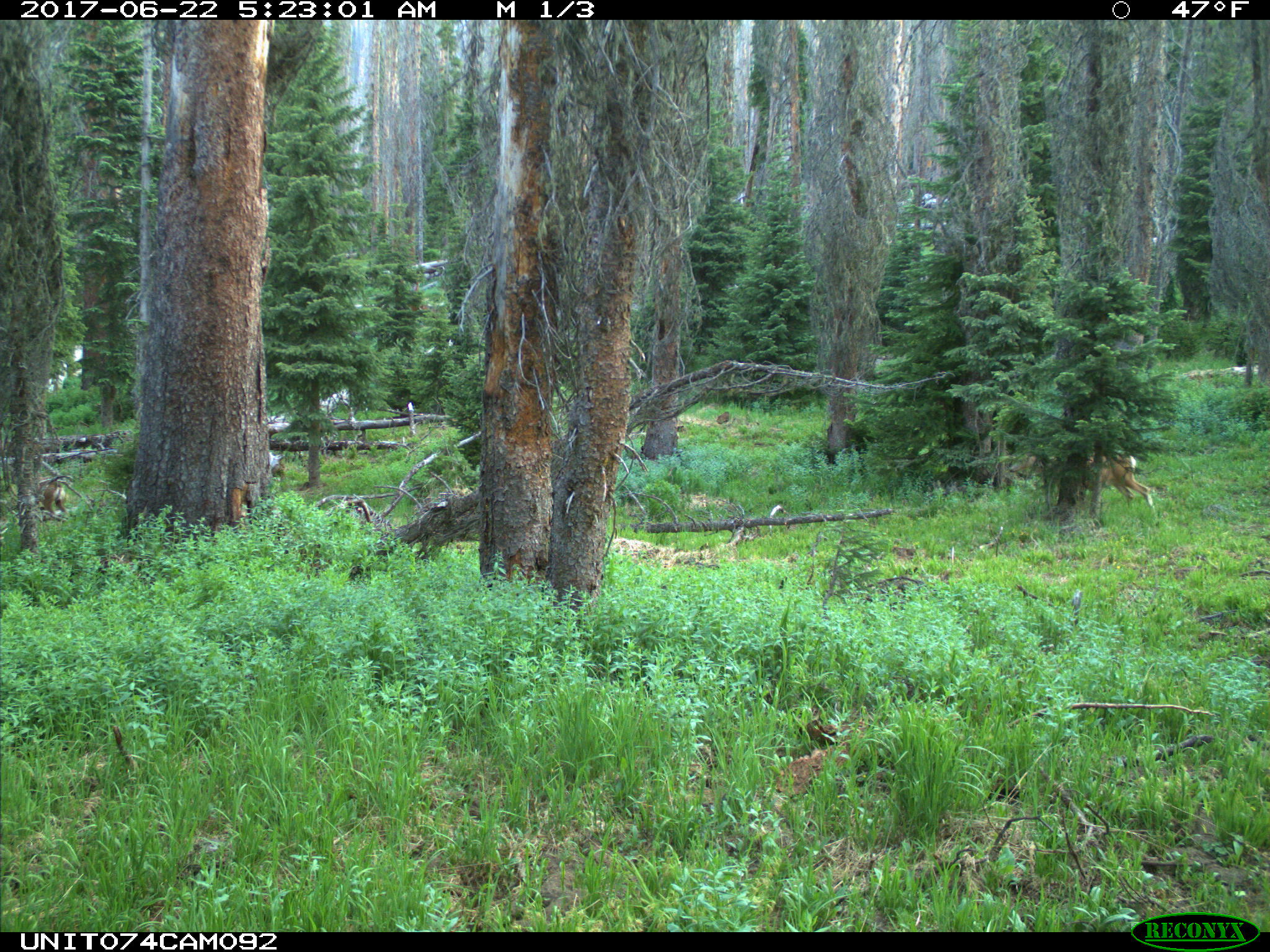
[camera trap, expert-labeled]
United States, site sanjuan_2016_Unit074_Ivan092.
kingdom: Animalia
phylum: Chordata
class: Mammalia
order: Artiodactyla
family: Cervidae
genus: Odocoileus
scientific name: Odocoileus hemionus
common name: mule deer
Odocoileus hemionus (mule deer).